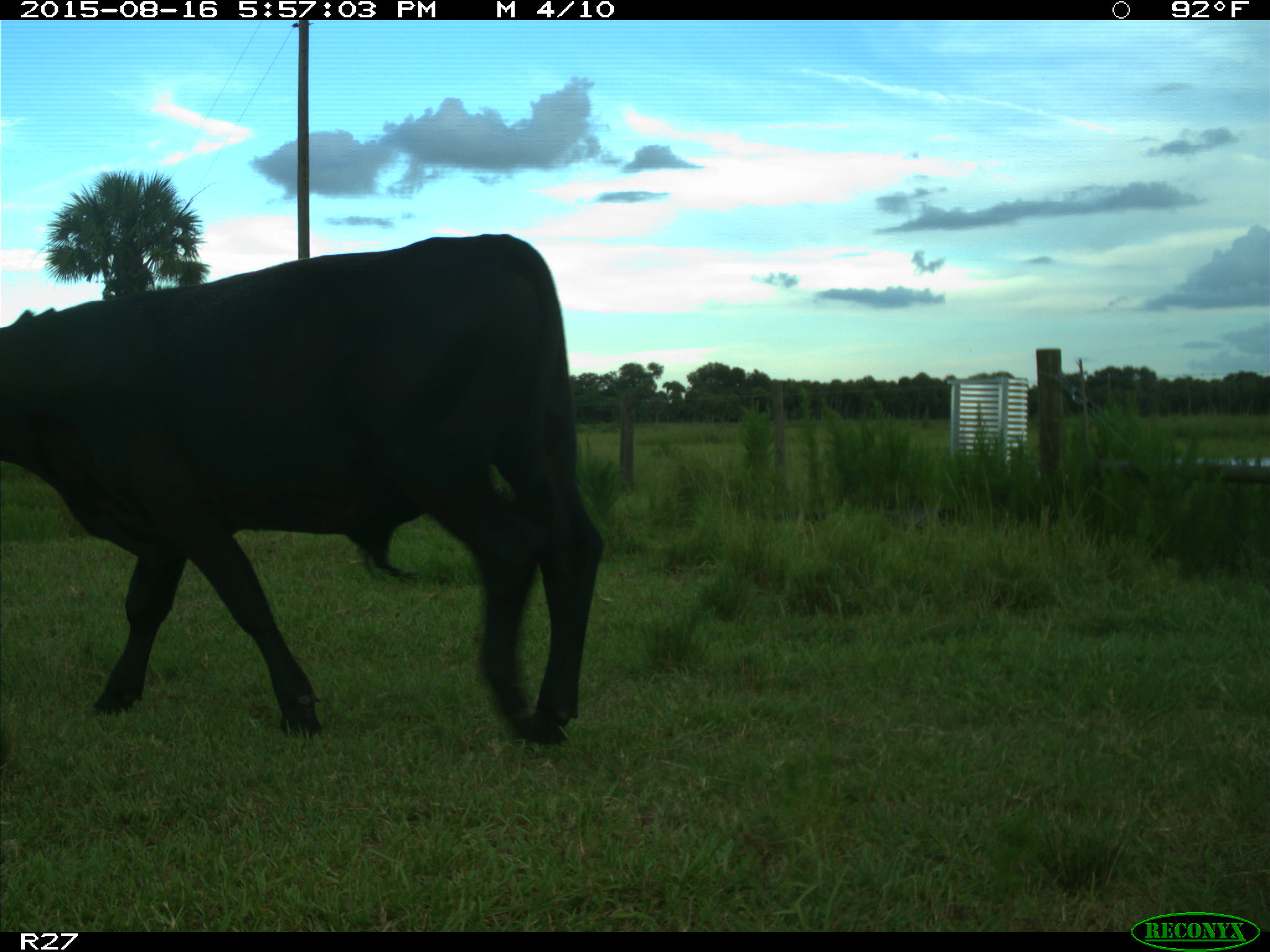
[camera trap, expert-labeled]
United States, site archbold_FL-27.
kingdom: Animalia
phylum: Chordata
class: Mammalia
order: Artiodactyla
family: Bovidae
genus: Bos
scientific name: Bos taurus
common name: domestic cow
Bos taurus (domestic cow).